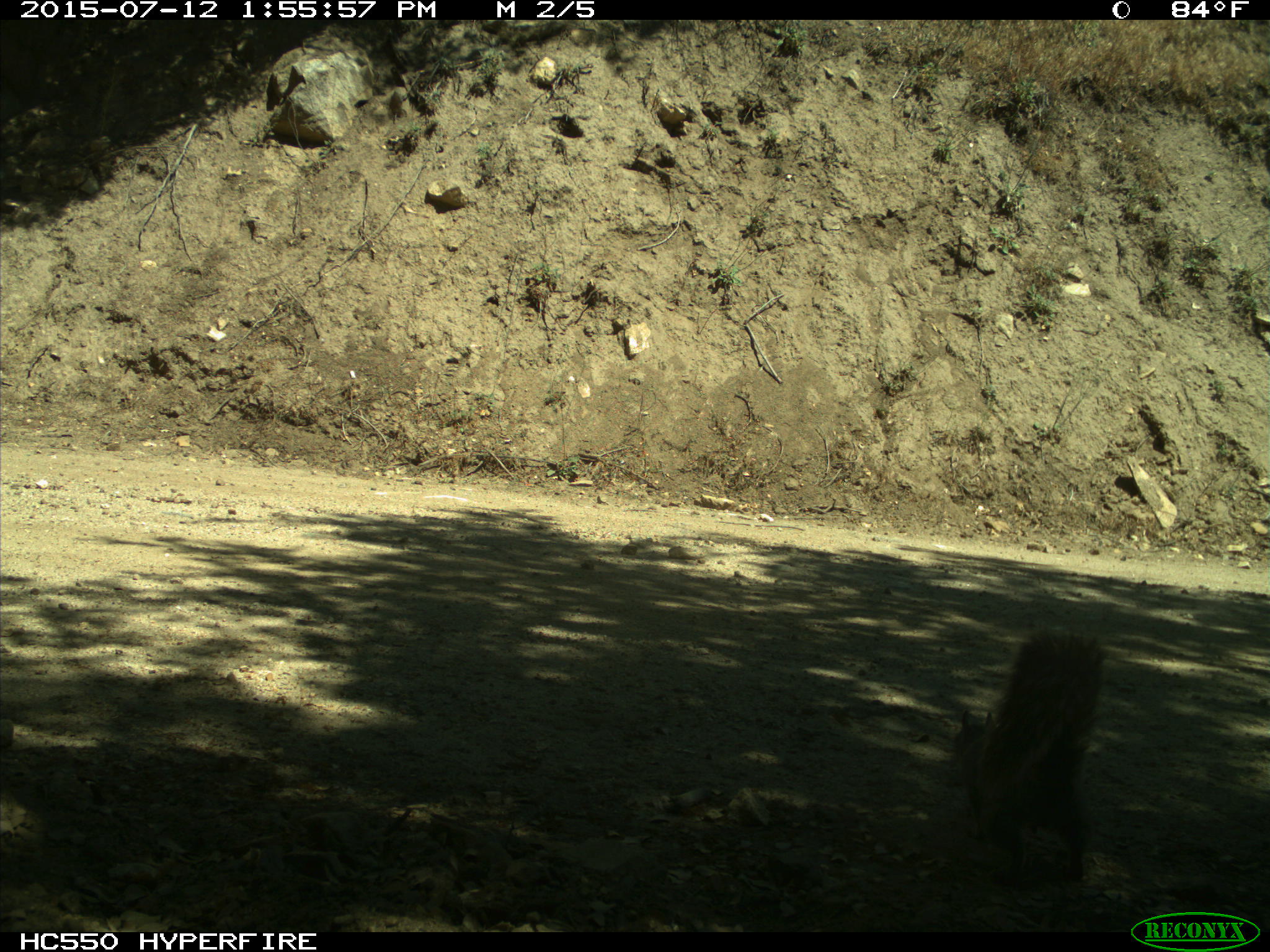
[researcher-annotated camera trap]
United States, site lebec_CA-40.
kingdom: Animalia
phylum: Chordata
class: Mammalia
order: Rodentia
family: Sciuridae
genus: Sciurus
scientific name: Sciurus carolinensis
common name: eastern gray squirrel